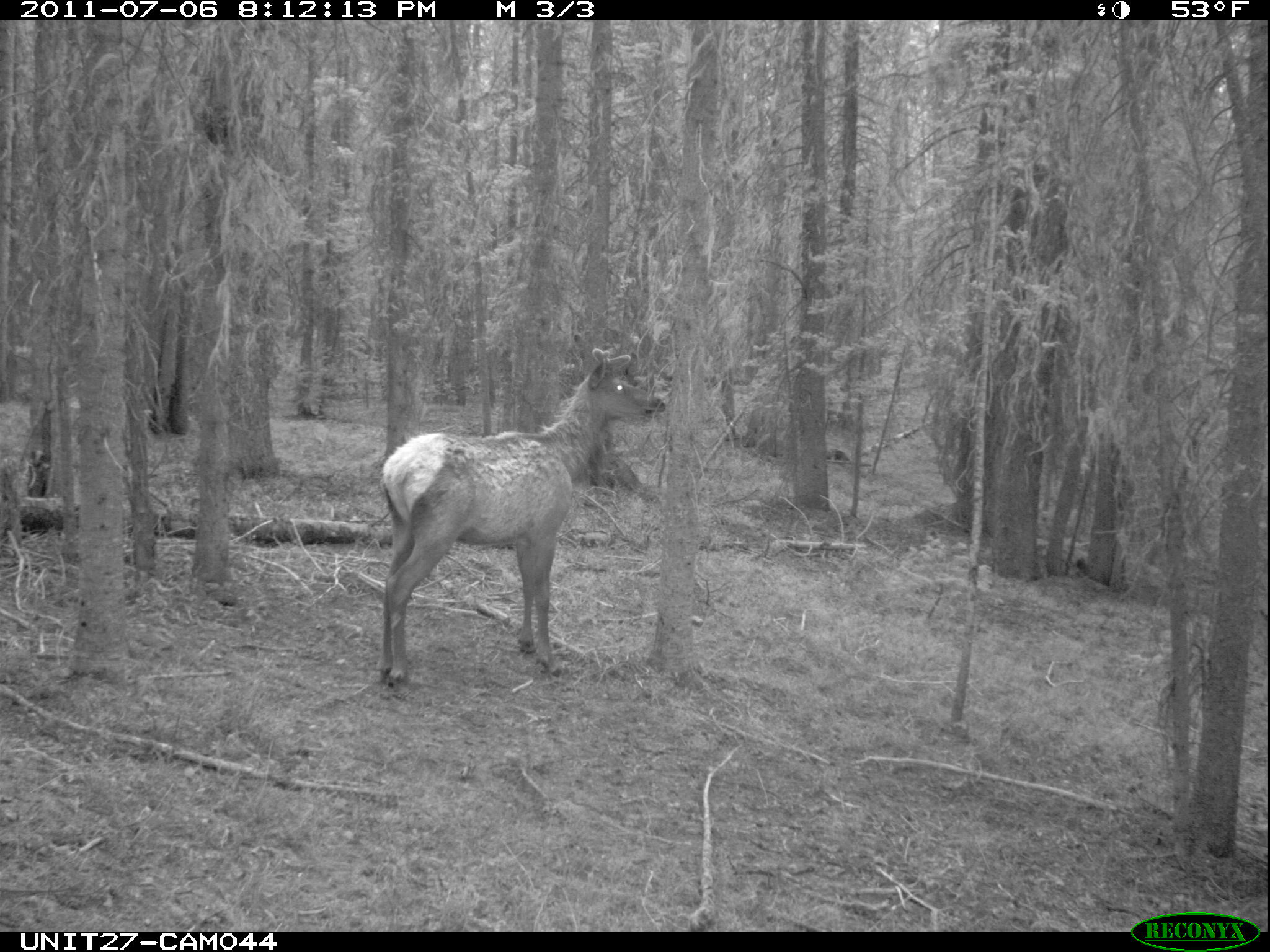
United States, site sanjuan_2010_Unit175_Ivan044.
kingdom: Animalia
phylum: Chordata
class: Mammalia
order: Artiodactyla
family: Cervidae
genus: Cervus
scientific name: Cervus elaphus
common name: red deer